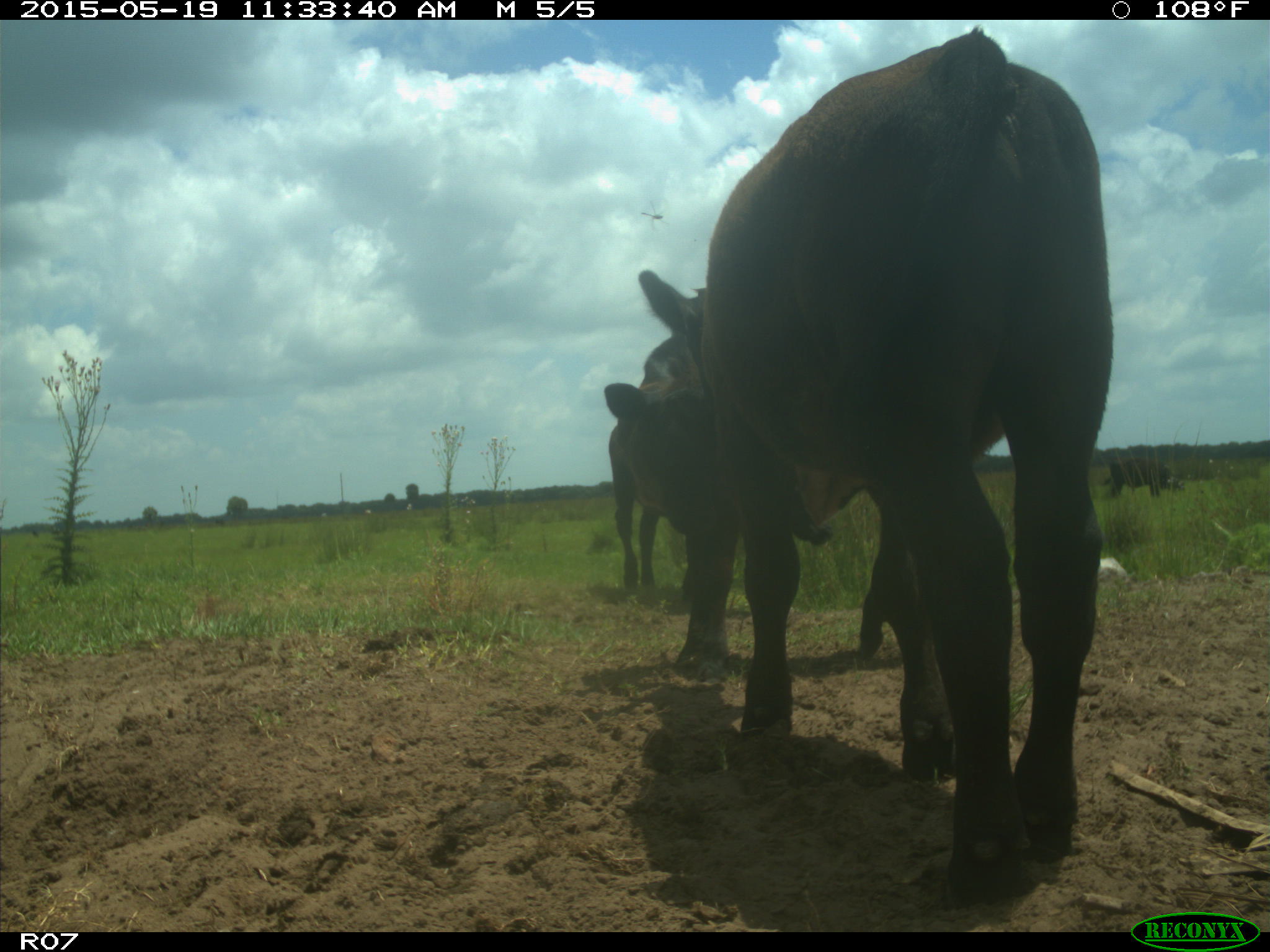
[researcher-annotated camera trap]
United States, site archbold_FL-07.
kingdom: Animalia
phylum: Chordata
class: Mammalia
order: Artiodactyla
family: Bovidae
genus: Bos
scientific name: Bos taurus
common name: domestic cow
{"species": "Bos taurus (domestic cow)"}